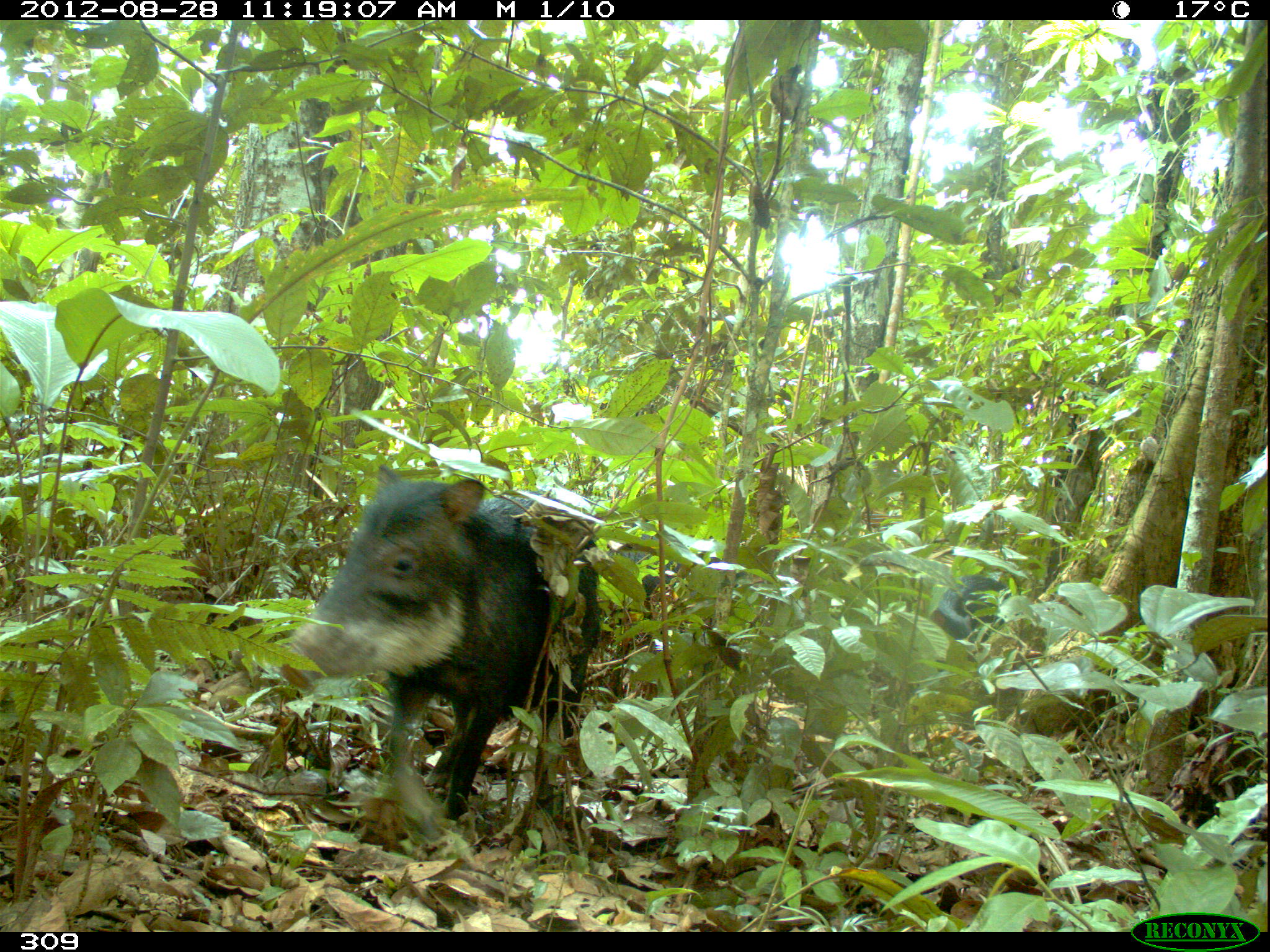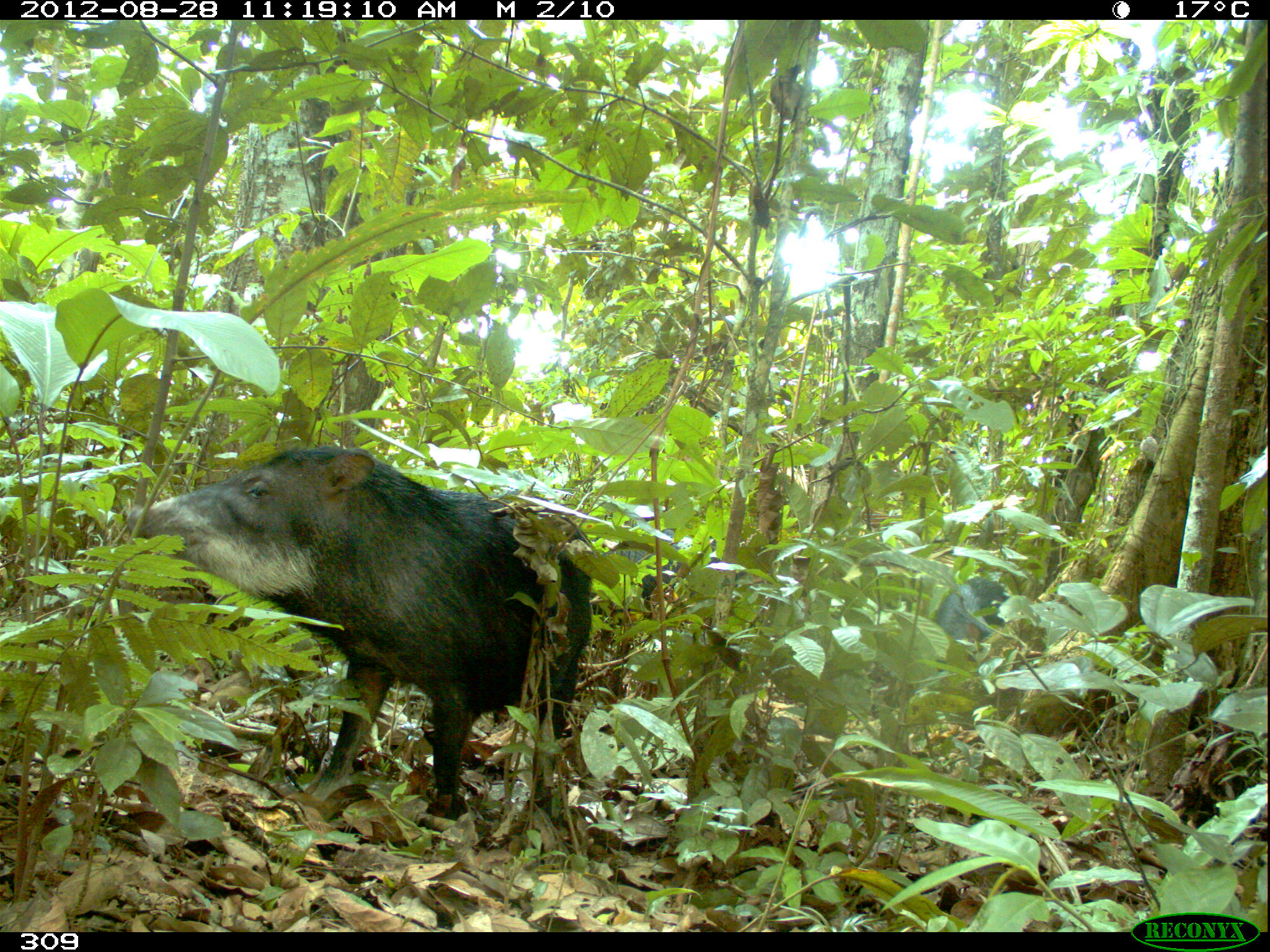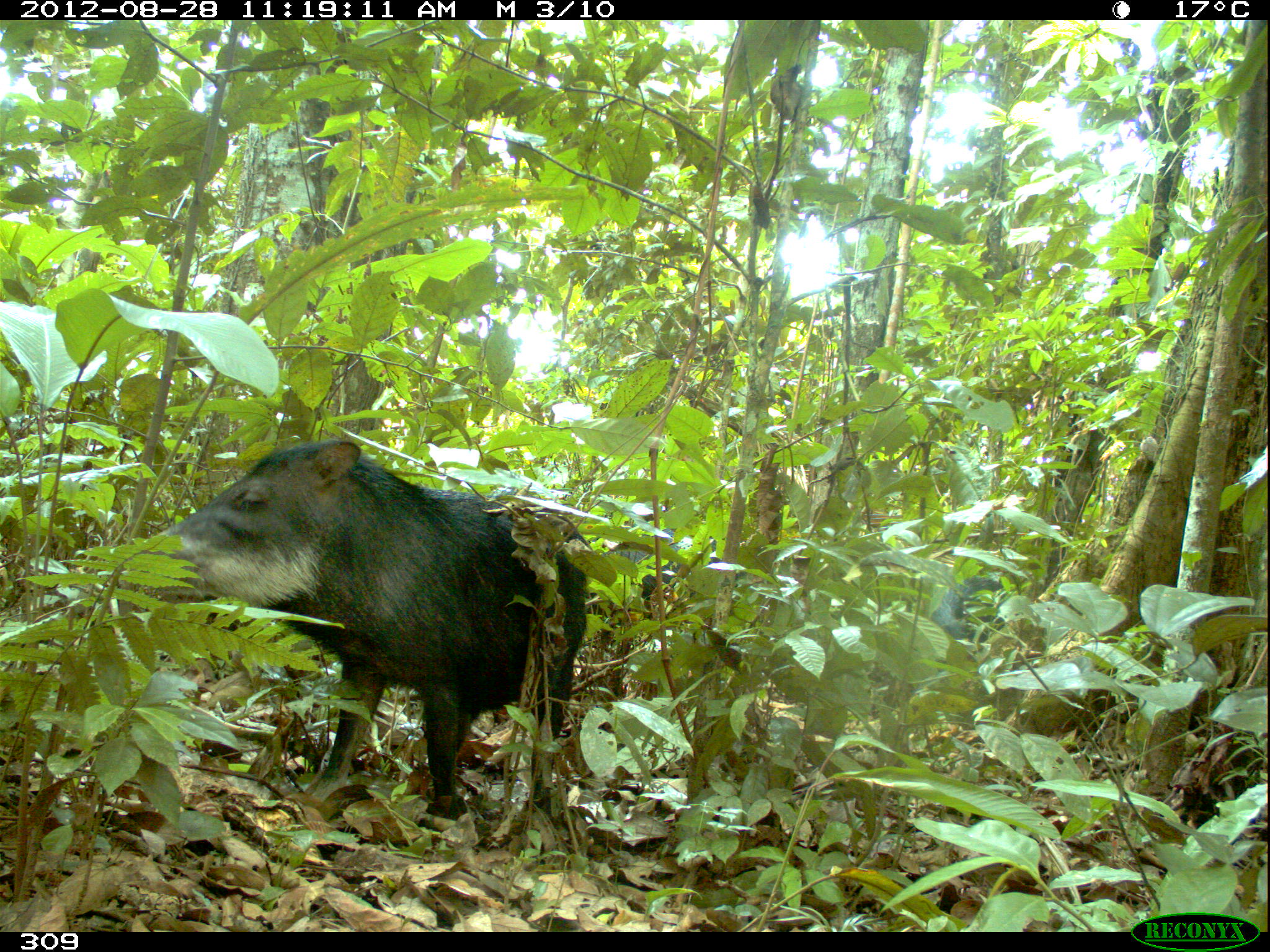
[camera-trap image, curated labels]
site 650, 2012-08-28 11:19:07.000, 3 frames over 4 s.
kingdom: Animalia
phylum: Chordata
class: Mammalia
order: Artiodactyla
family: Tayassuidae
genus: Tayassu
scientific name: Tayassu pecari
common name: white-lipped peccary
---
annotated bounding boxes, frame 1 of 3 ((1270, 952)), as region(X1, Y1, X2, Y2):
tayassu pecari: region(292, 461, 601, 822); region(602, 531, 727, 705); region(929, 574, 1013, 655)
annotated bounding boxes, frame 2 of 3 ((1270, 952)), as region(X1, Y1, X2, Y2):
tayassu pecari: region(116, 443, 592, 822); region(601, 527, 739, 698); region(929, 575, 1020, 671)